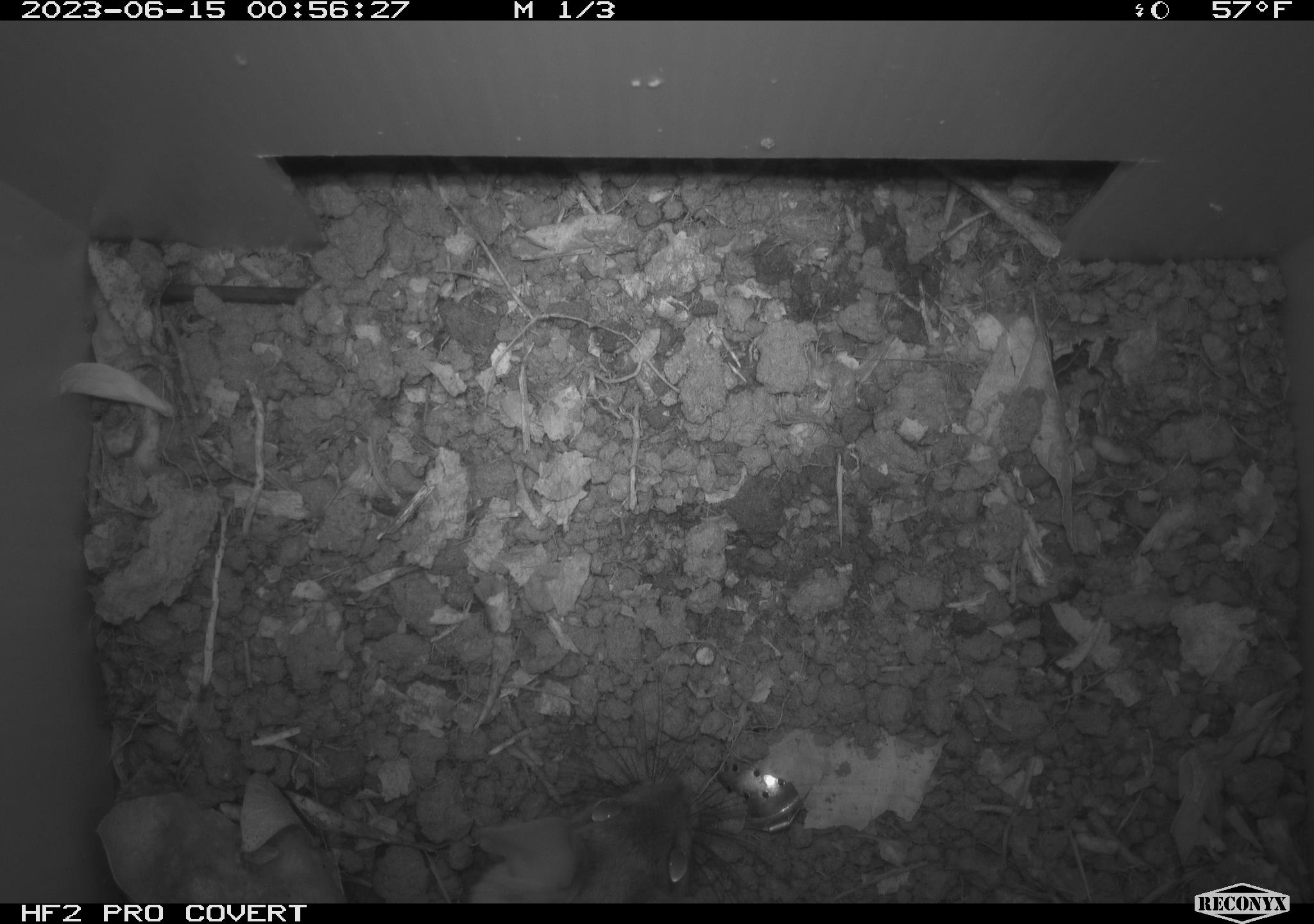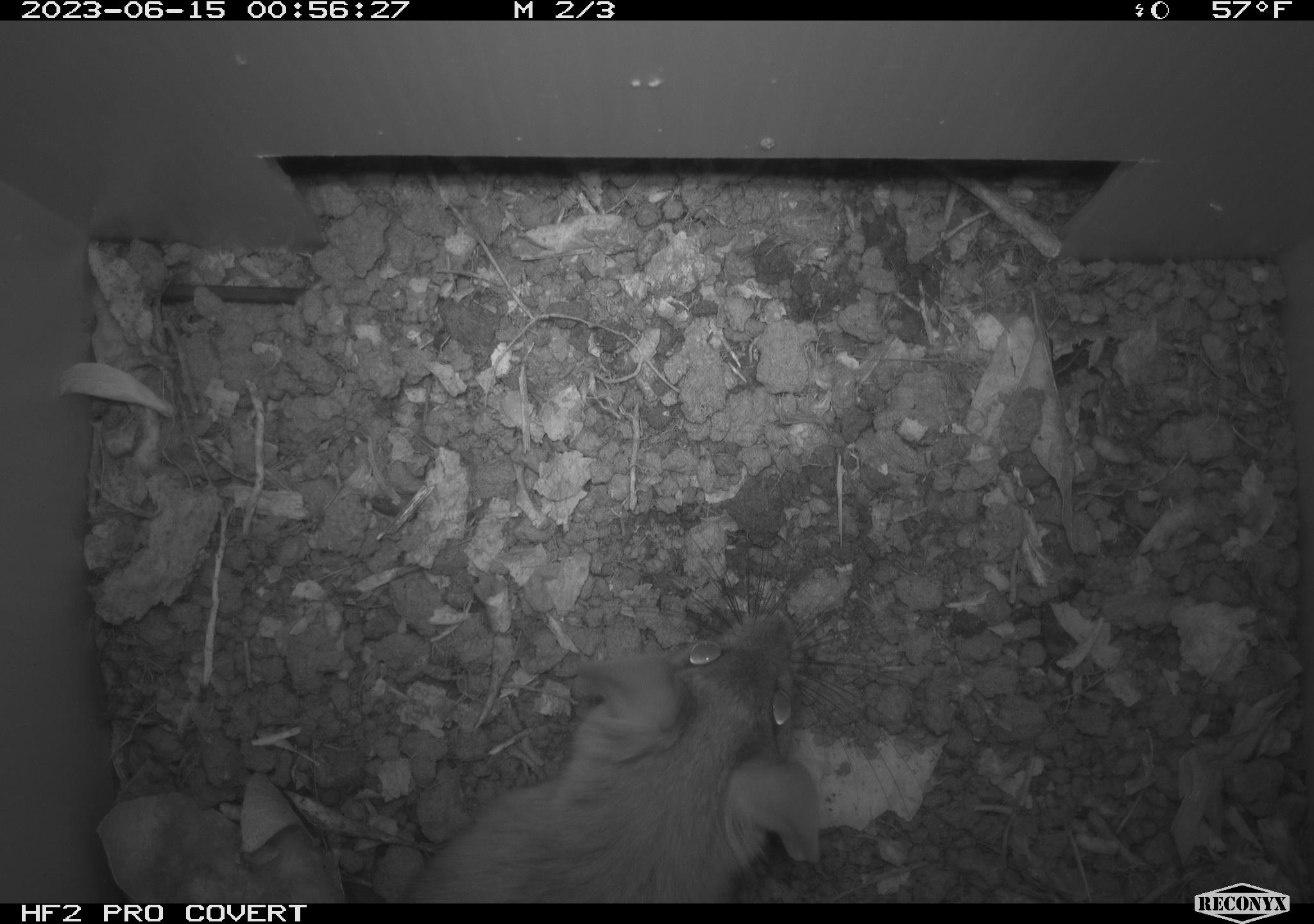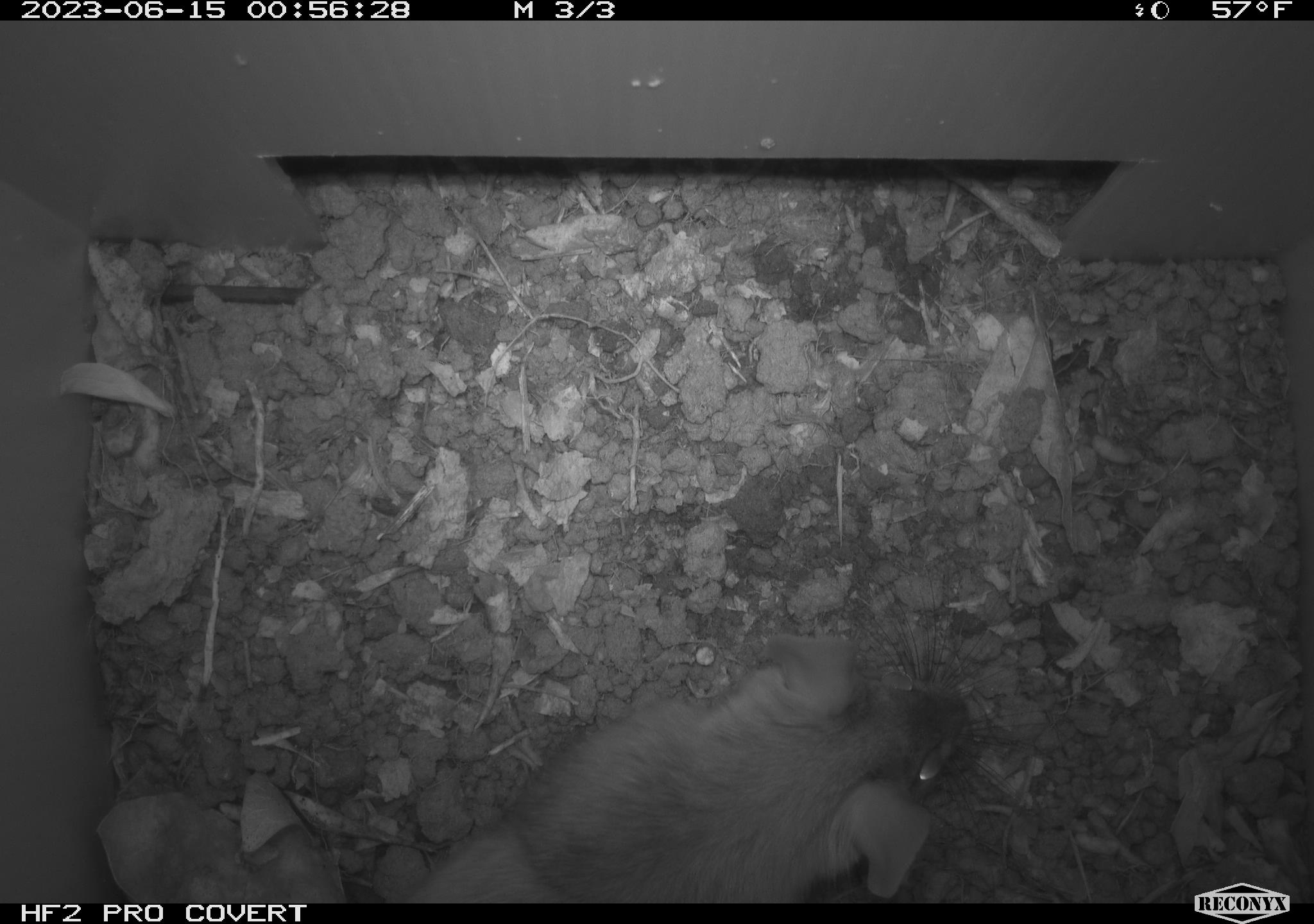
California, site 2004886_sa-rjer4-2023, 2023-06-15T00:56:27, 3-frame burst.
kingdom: Animalia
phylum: Chordata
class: Mammalia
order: Rodentia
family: Cricetidae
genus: Neotoma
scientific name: Neotoma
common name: pack rat or woodrat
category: neotoma species